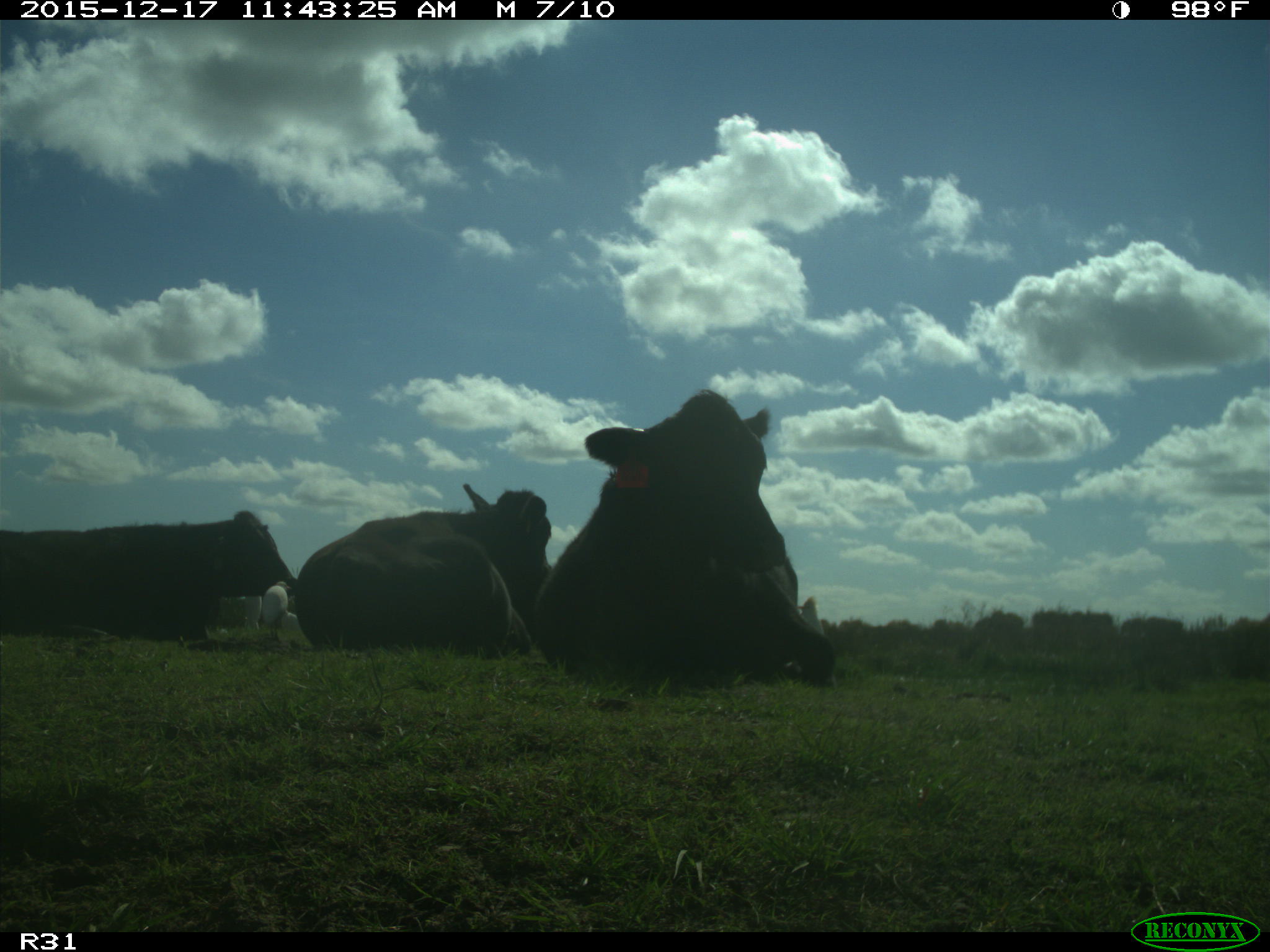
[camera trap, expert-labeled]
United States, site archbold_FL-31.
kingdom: Animalia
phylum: Chordata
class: Mammalia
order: Artiodactyla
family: Bovidae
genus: Bos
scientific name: Bos taurus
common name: domestic cow